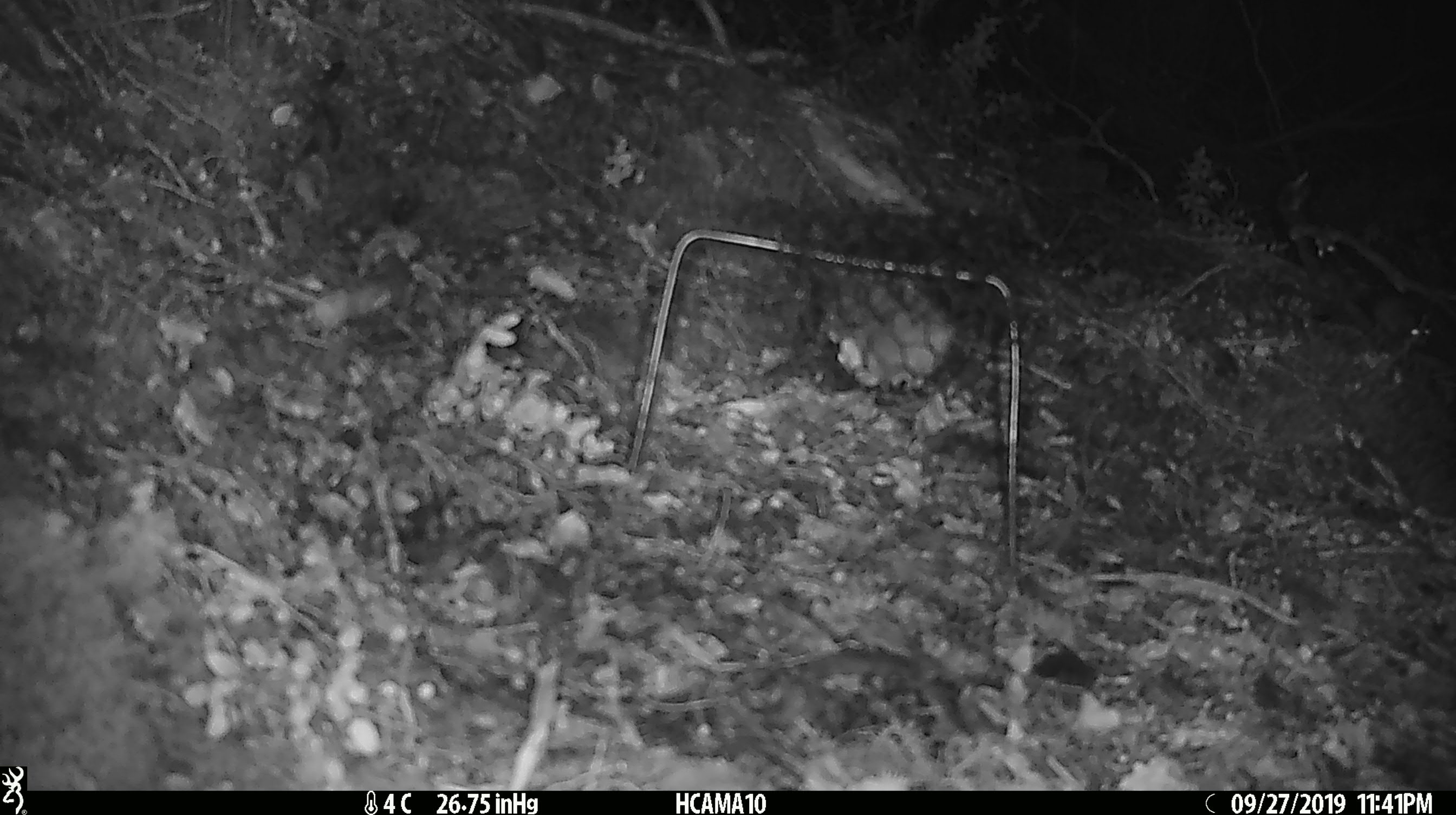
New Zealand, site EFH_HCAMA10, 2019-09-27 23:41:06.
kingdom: Animalia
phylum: Chordata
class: Mammalia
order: Rodentia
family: Muridae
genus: Mus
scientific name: Mus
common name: mouse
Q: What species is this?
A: Mouse (Mus).